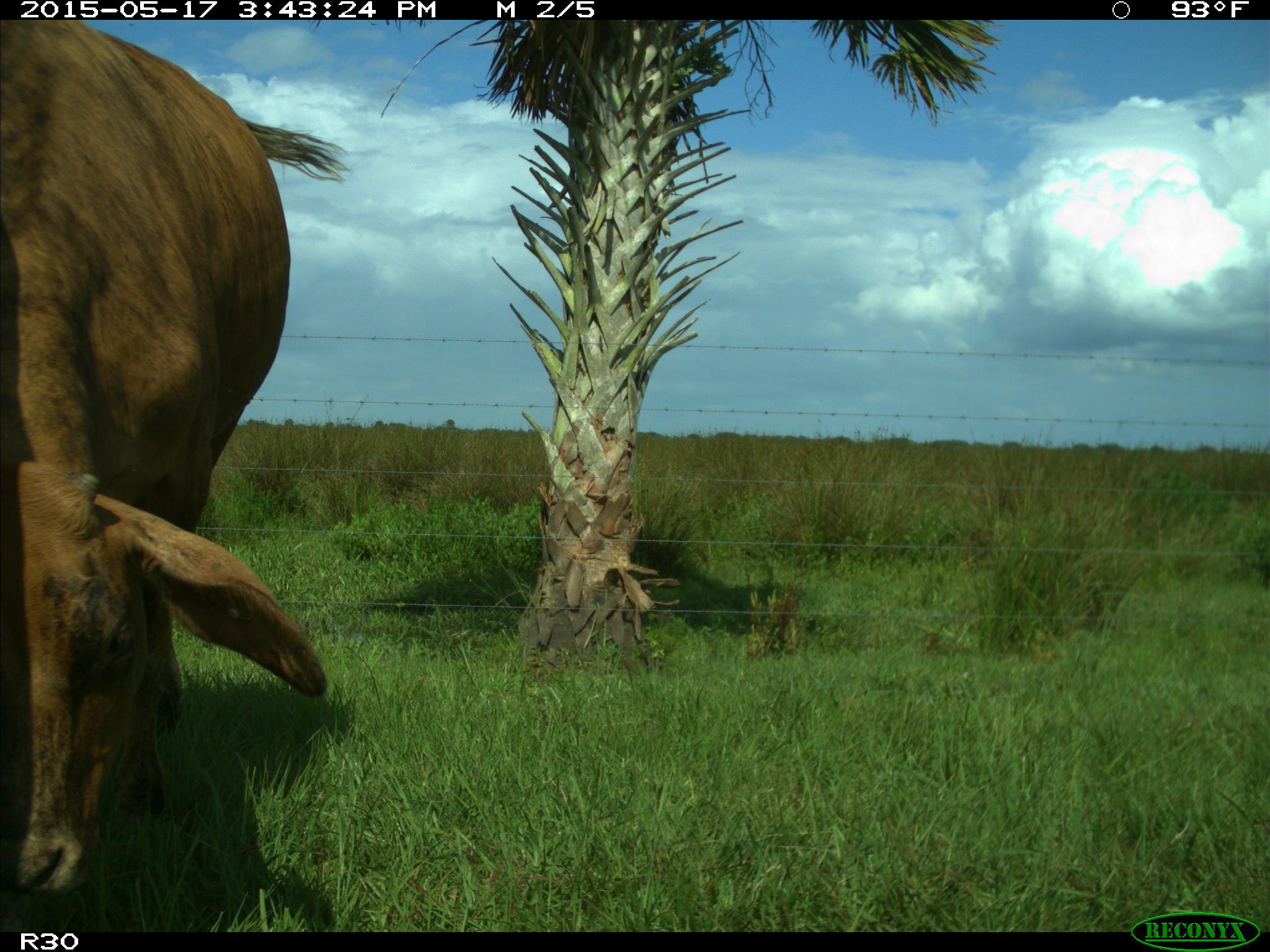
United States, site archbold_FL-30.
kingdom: Animalia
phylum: Chordata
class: Mammalia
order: Artiodactyla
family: Bovidae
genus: Bos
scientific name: Bos taurus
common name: domestic cow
Bos taurus (domestic cow).